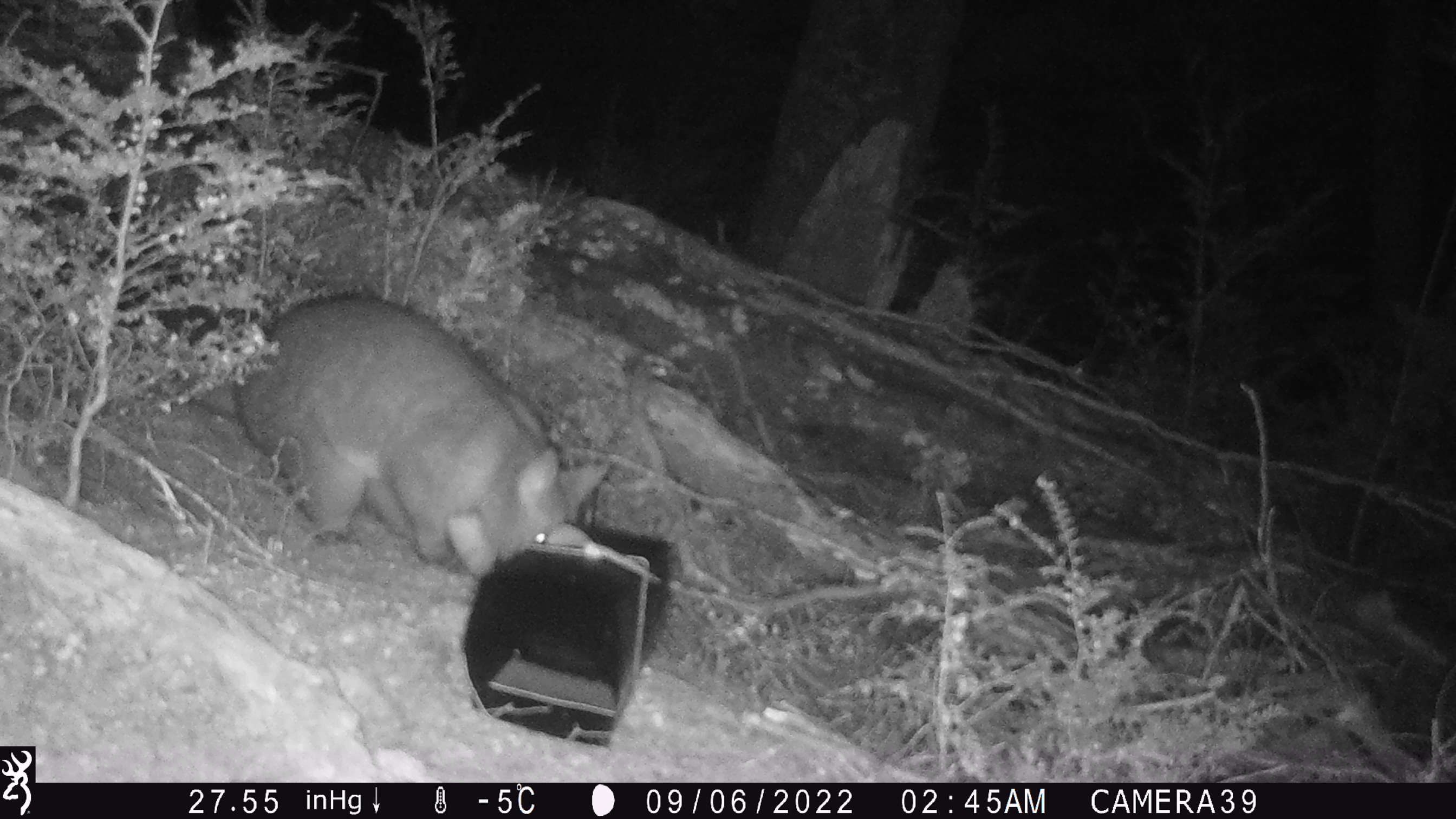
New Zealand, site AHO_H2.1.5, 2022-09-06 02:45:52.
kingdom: Animalia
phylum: Chordata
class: Mammalia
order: Diprotodontia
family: Phalangeridae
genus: Trichosurus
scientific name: Trichosurus vulpecula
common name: common brushtail possum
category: possum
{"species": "possum (common brushtail possum) (Trichosurus vulpecula)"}